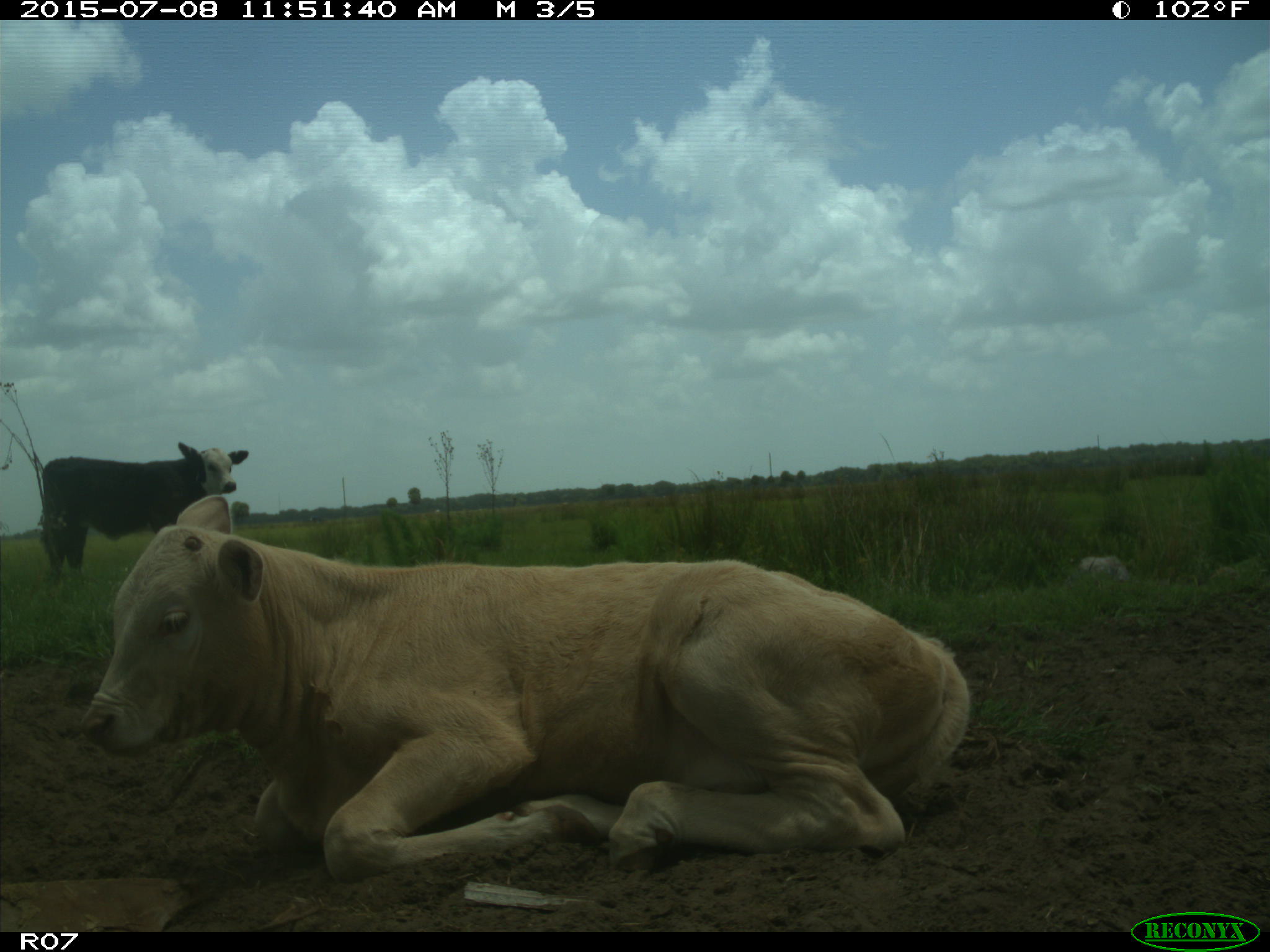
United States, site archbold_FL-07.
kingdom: Animalia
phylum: Chordata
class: Mammalia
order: Artiodactyla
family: Bovidae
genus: Bos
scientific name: Bos taurus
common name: domestic cow